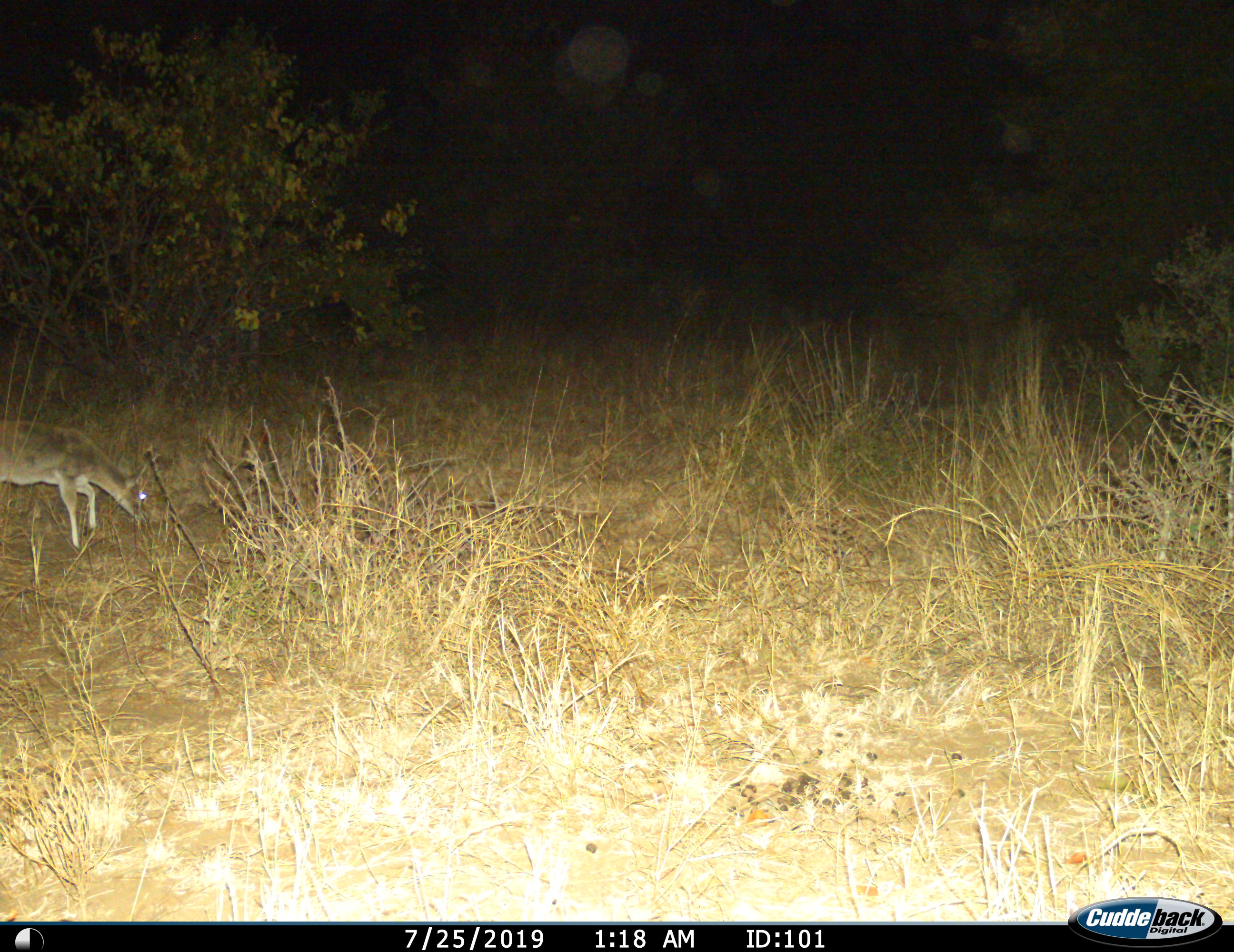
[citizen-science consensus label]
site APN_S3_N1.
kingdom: Animalia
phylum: Chordata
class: Mammalia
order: Artiodactyla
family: Bovidae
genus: Sylvicapra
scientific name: Sylvicapra grimmia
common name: common duiker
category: duikercommongrey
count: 1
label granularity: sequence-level